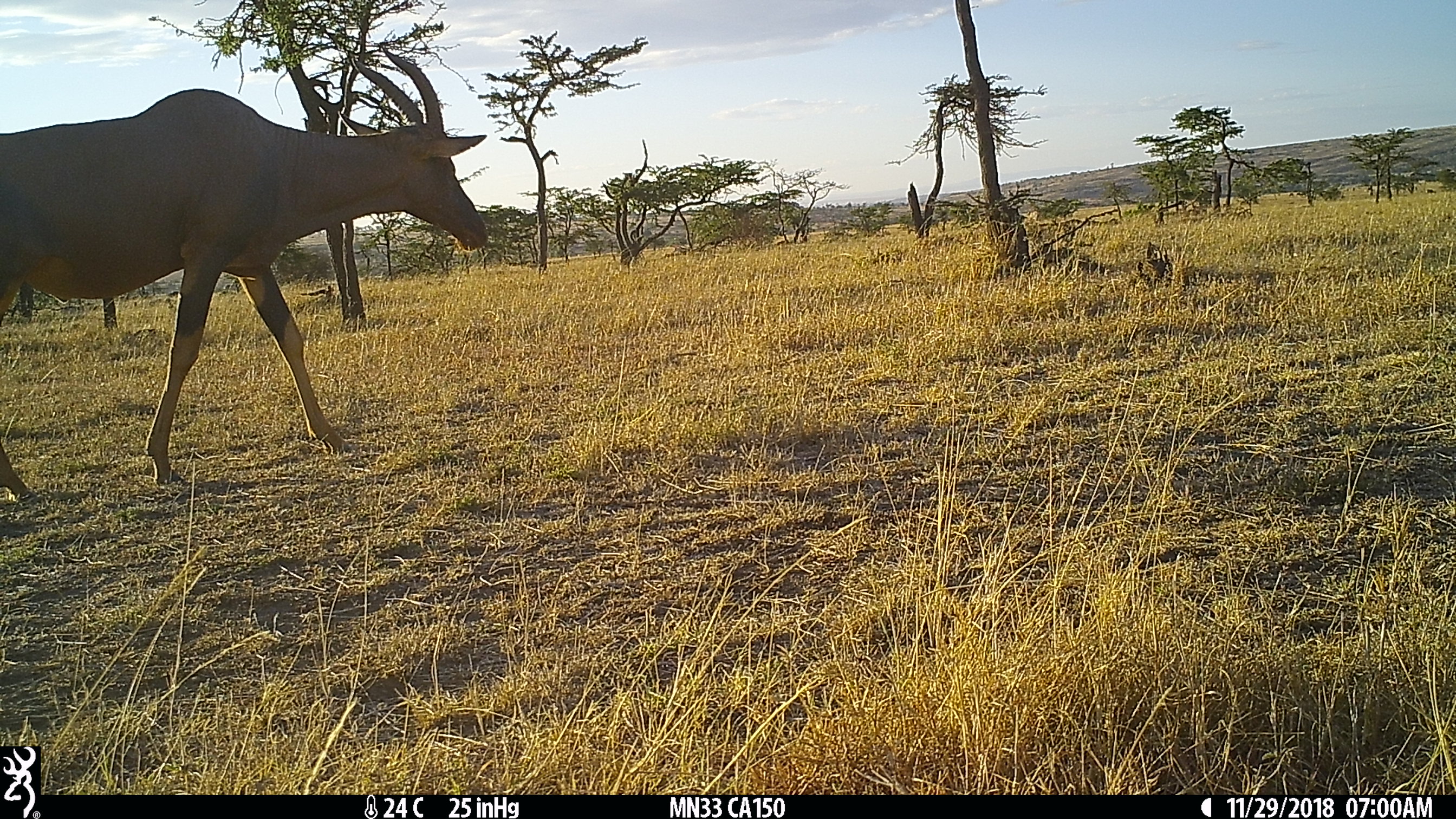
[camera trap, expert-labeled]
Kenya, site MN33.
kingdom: Animalia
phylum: Chordata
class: Mammalia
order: Artiodactyla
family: Bovidae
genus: Damaliscus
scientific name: Damaliscus lunatus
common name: topi